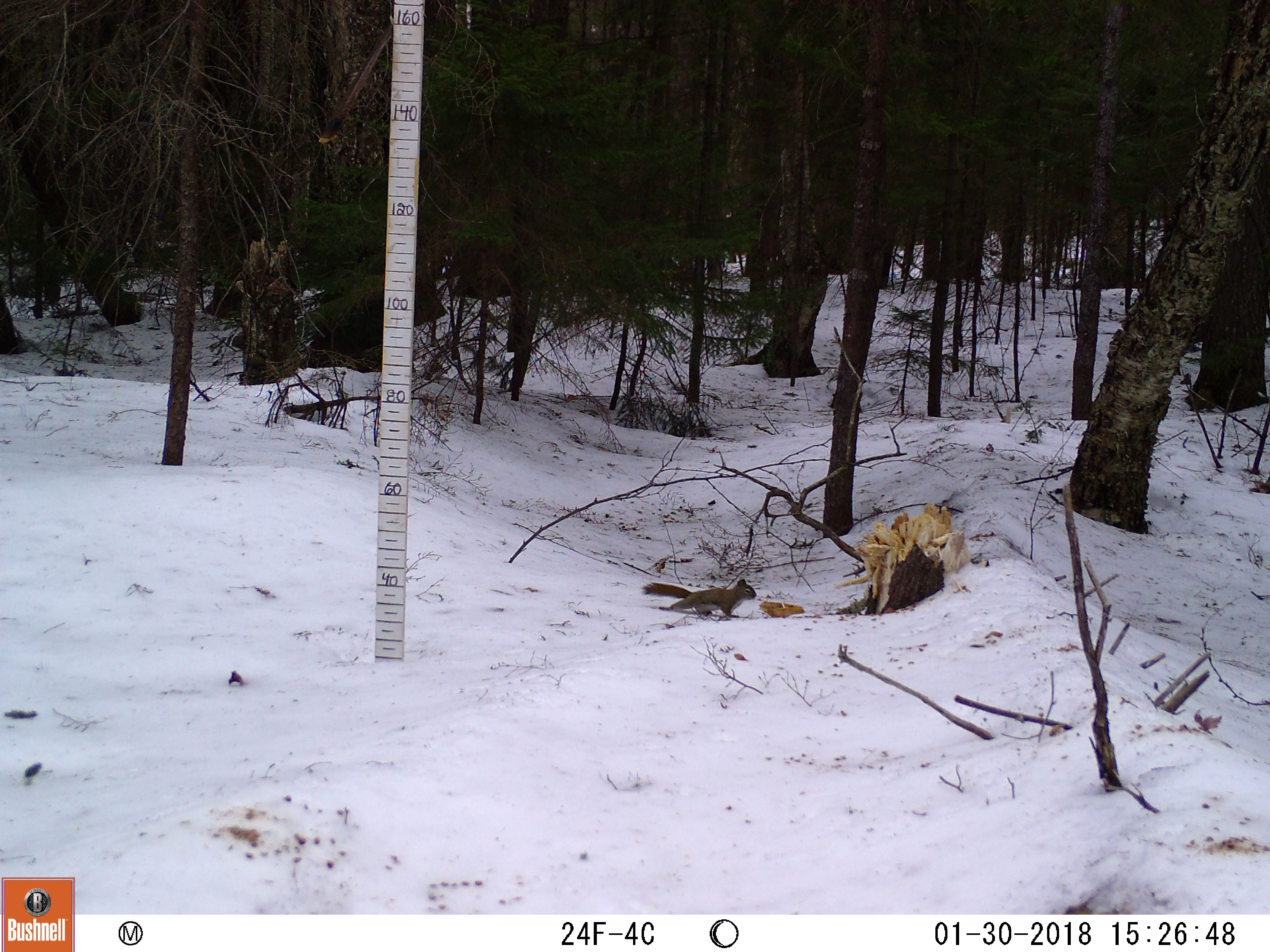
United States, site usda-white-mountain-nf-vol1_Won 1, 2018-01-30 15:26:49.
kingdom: Animalia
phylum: Chordata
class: Mammalia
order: Rodentia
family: Sciuridae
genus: Tamiasciurus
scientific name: Tamiasciurus hudsonicus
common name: red squirrel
Red squirrel (Tamiasciurus hudsonicus).